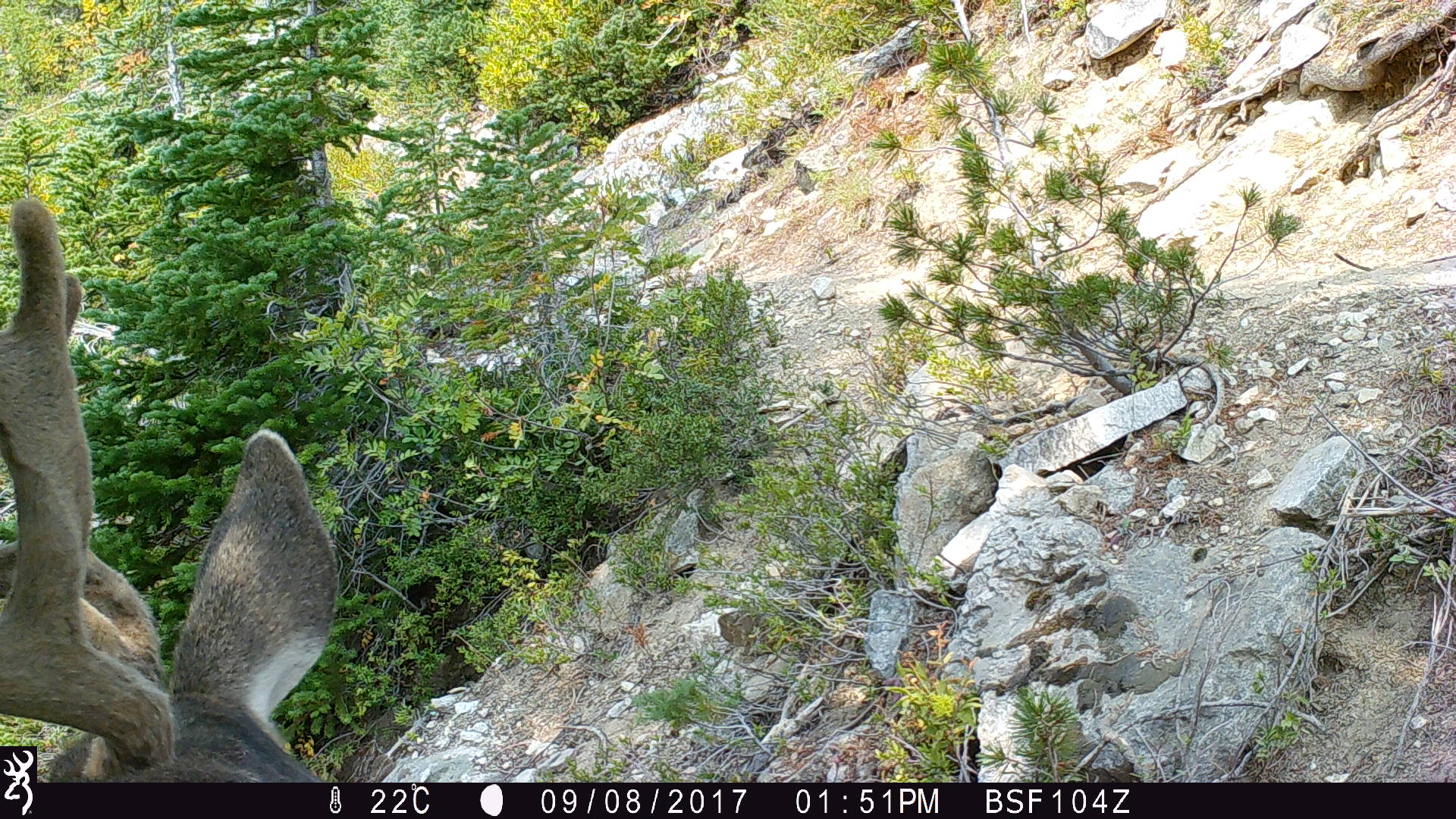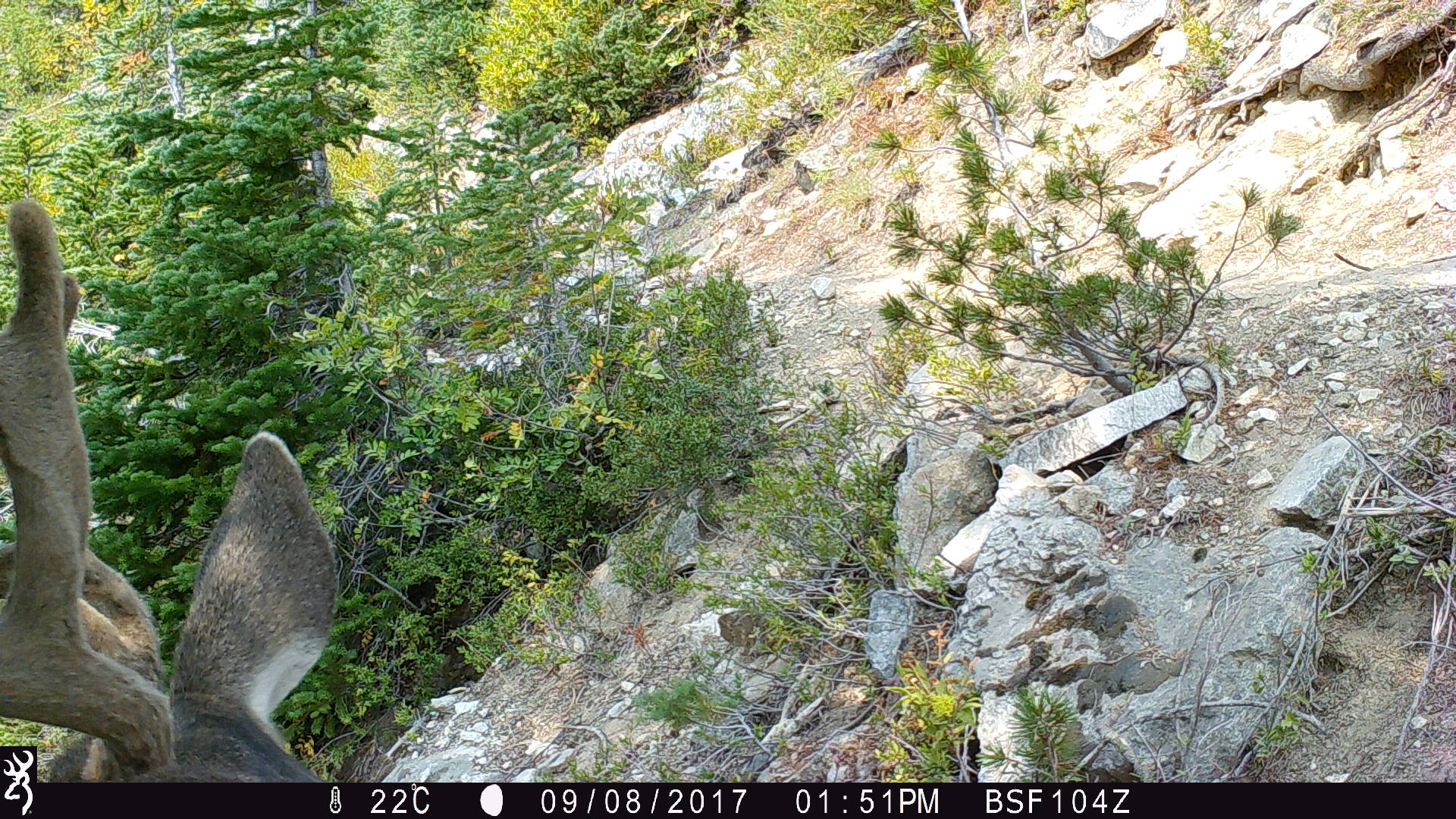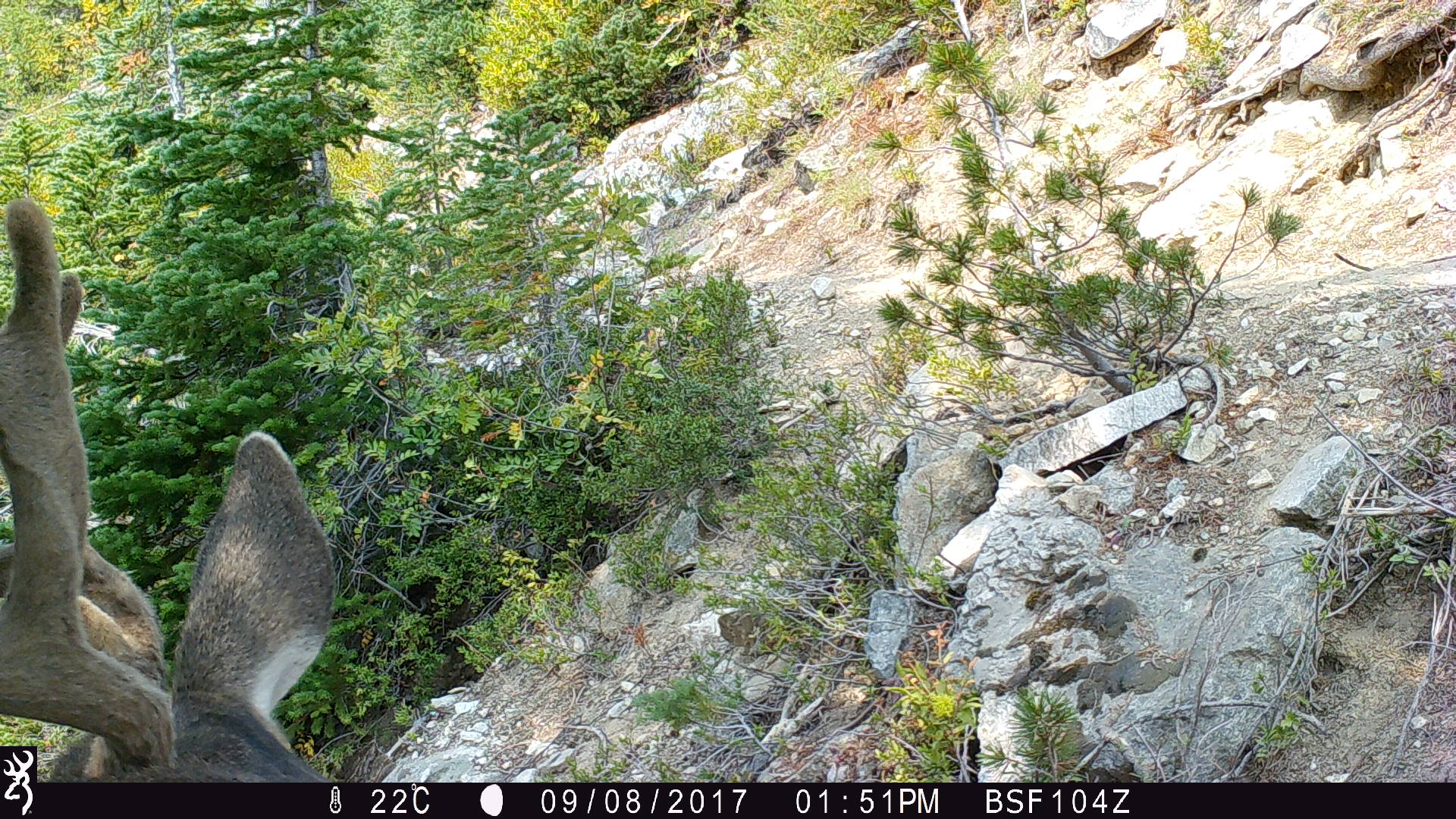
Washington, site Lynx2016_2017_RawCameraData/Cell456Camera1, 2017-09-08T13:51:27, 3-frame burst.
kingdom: Animalia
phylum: Chordata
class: Mammalia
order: Artiodactyla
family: Cervidae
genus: Odocoileus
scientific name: Odocoileus hemionus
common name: mule deer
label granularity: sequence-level